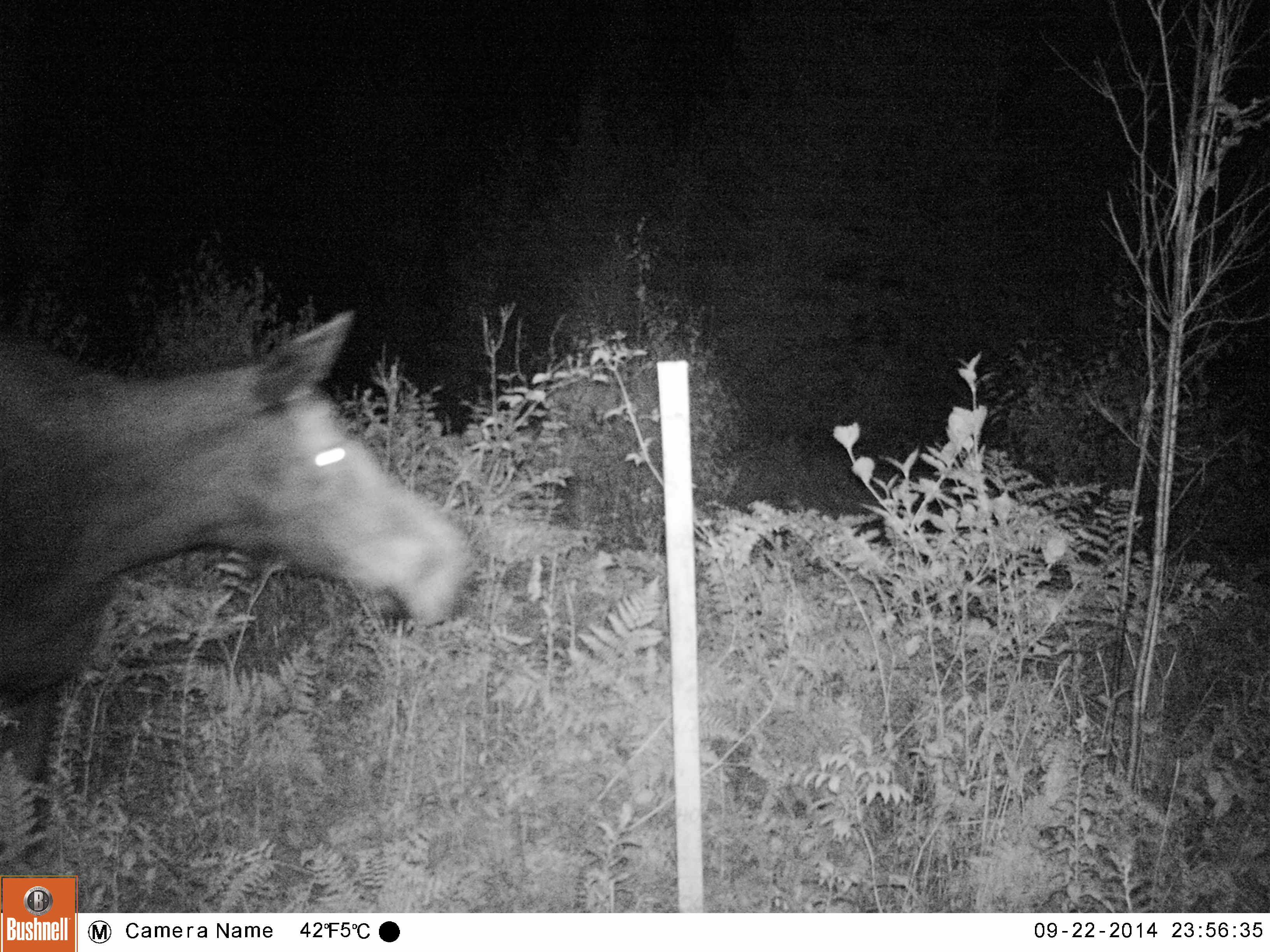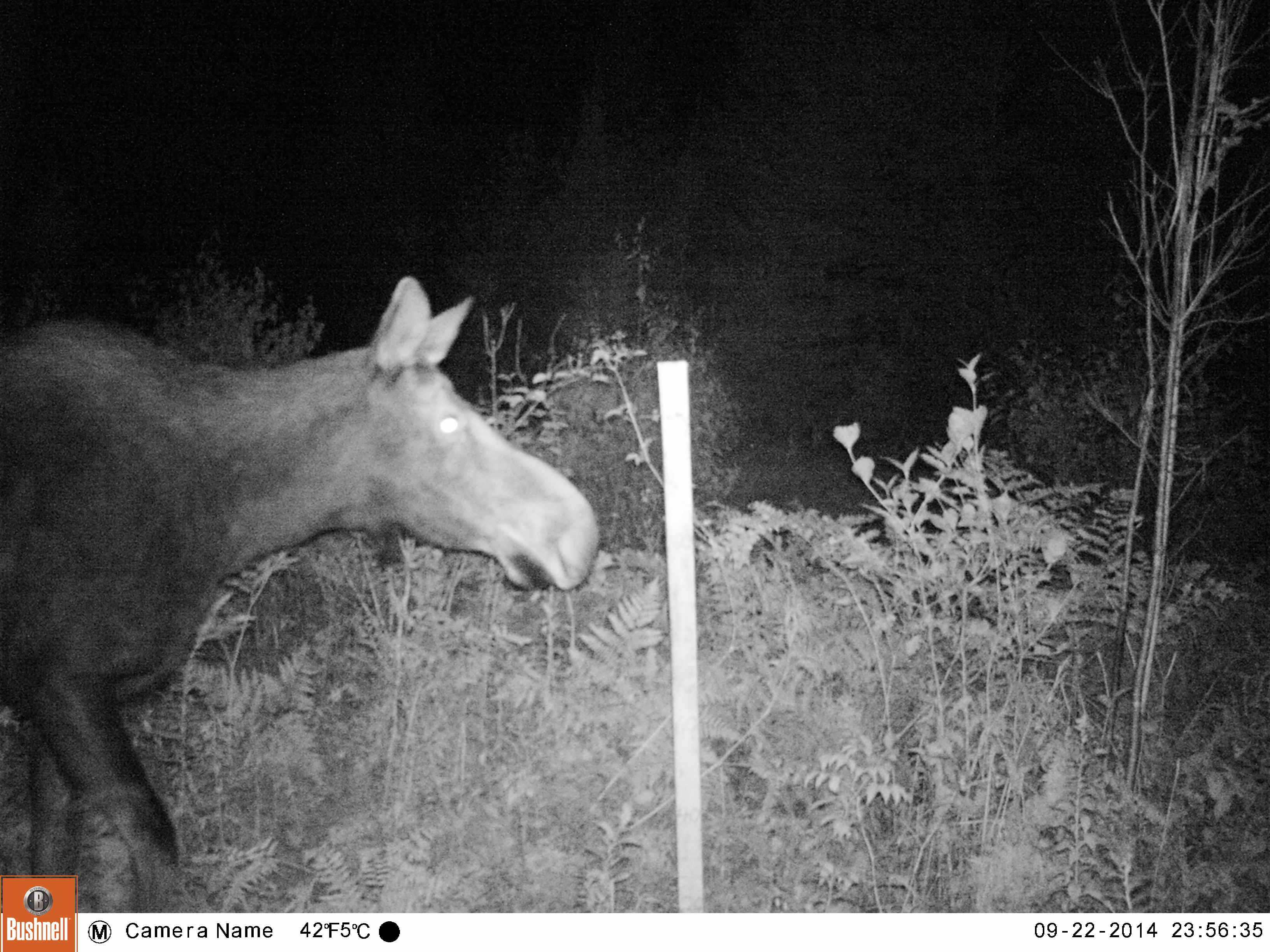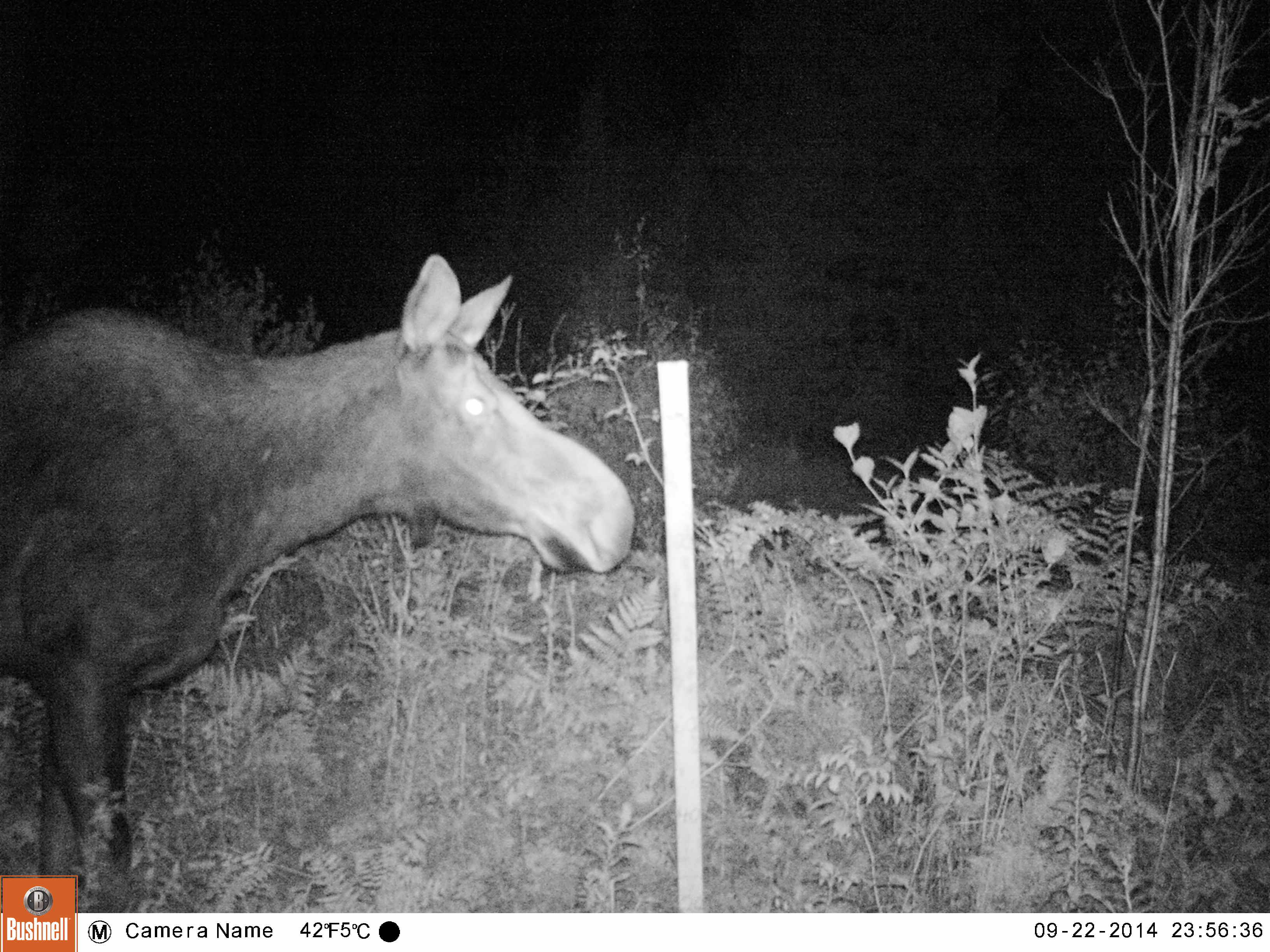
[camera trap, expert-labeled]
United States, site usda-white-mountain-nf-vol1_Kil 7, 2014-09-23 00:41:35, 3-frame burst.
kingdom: Animalia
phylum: Chordata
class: Mammalia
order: Artiodactyla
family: Cervidae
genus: Alces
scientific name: Alces alces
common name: moose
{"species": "moose (Alces alces)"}